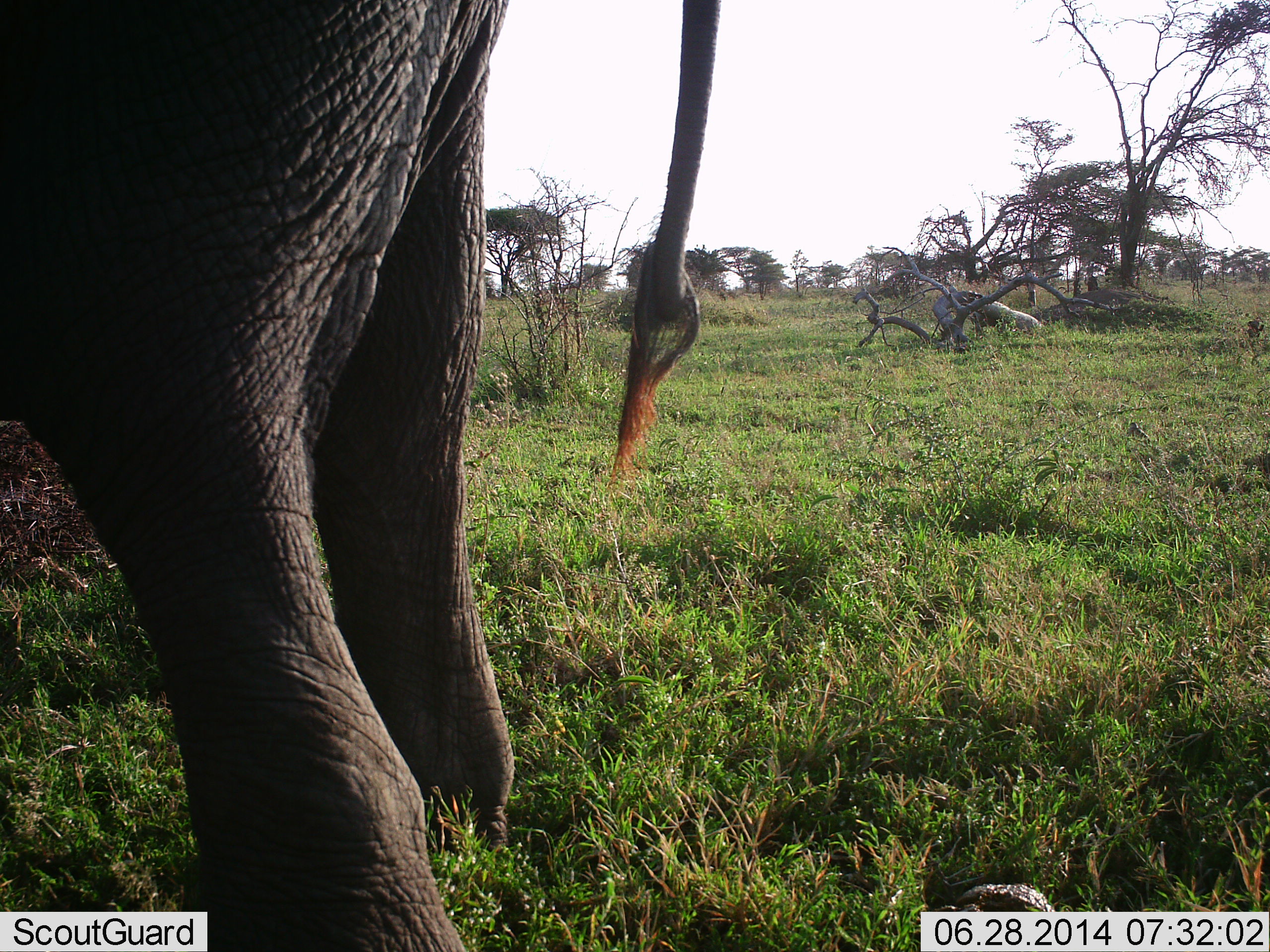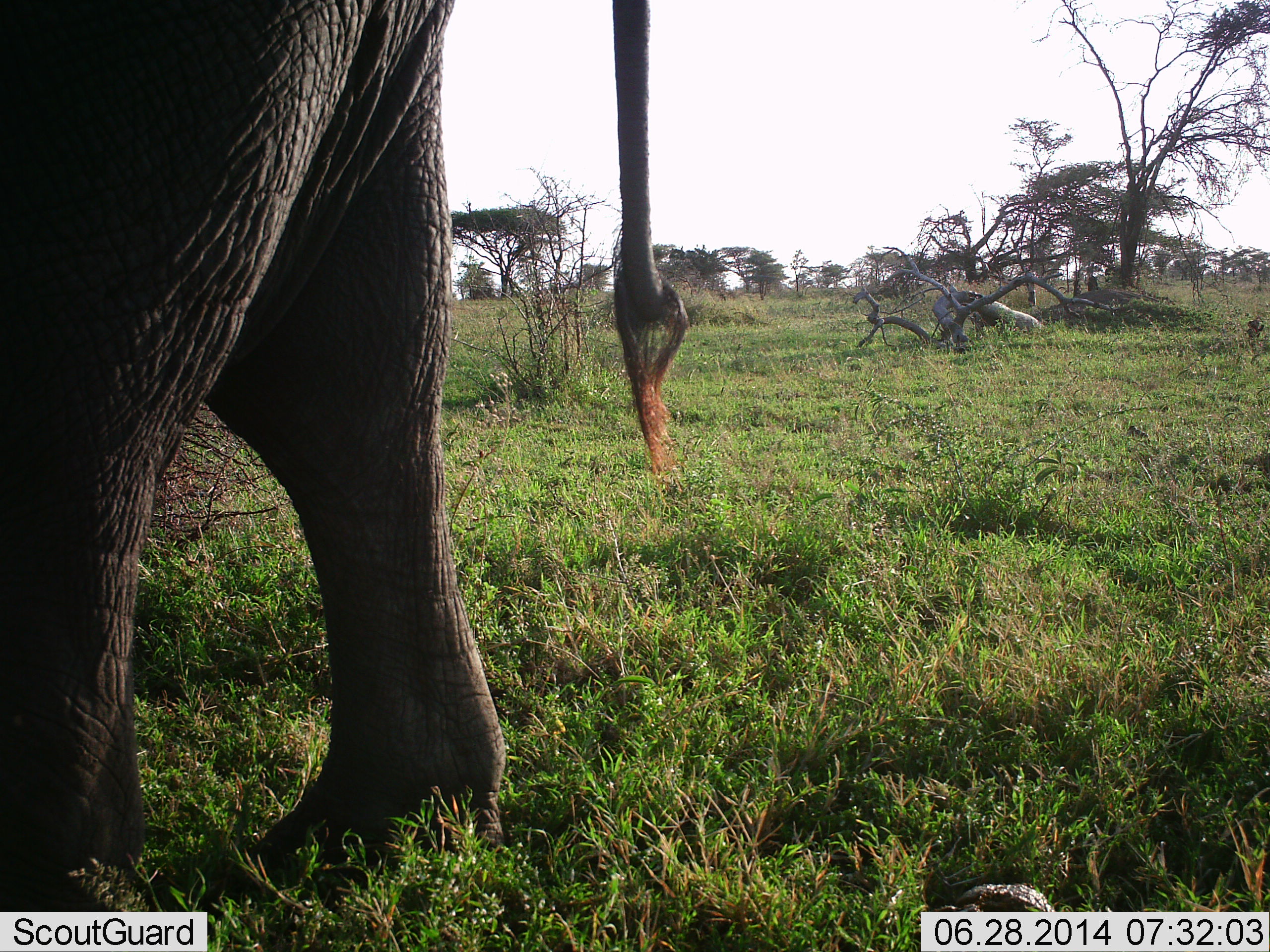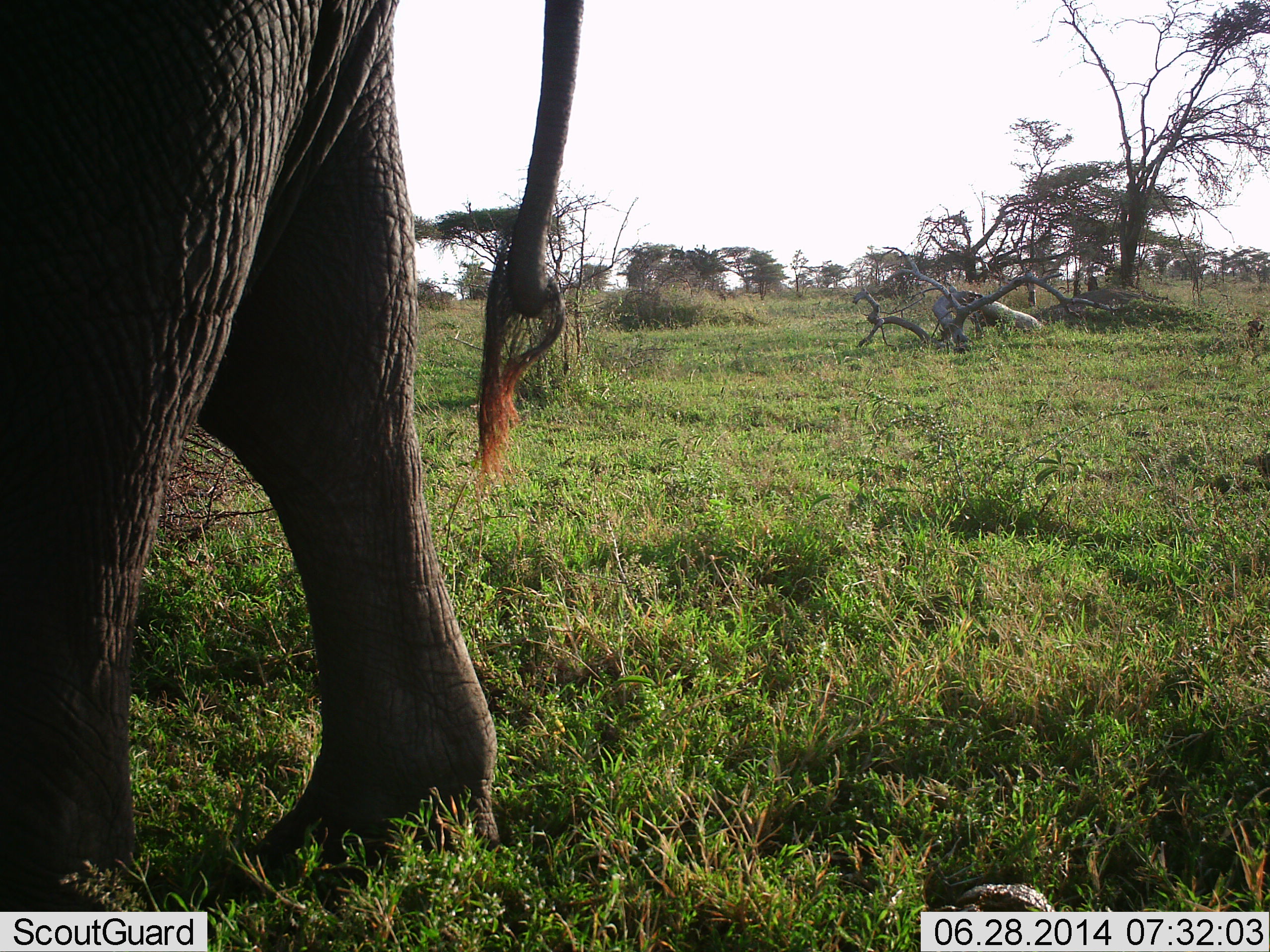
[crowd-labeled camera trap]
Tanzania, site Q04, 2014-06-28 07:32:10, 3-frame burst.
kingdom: Animalia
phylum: Chordata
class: Mammalia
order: Proboscidea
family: Elephantidae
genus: Loxodonta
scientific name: Loxodonta africana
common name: african bush elephant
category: elephant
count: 1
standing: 44%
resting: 2%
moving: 56%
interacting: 0%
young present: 0%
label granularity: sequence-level